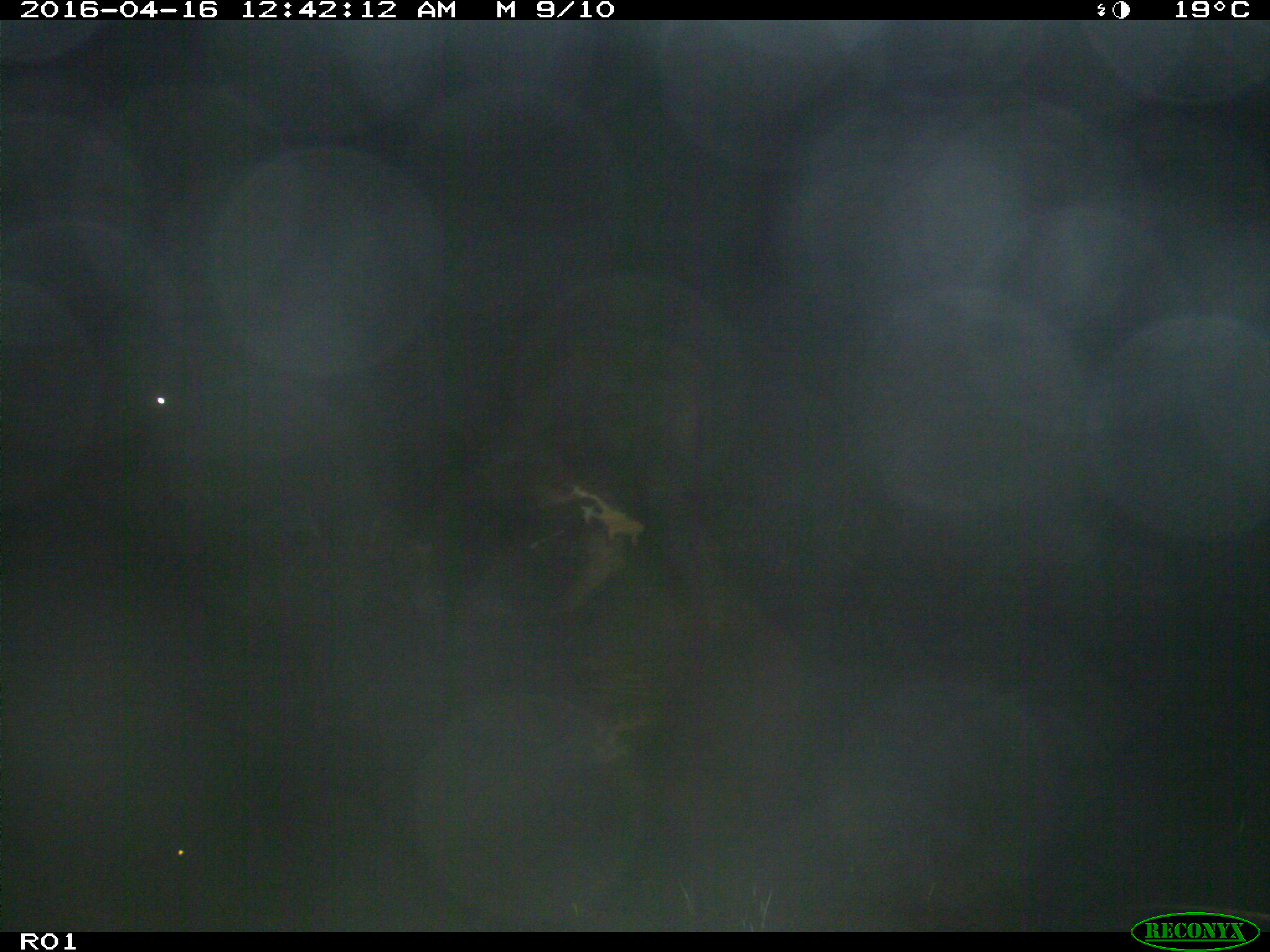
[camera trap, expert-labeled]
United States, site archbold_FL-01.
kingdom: Animalia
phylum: Chordata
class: Mammalia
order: Artiodactyla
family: Bovidae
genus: Bos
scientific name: Bos taurus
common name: domestic cow